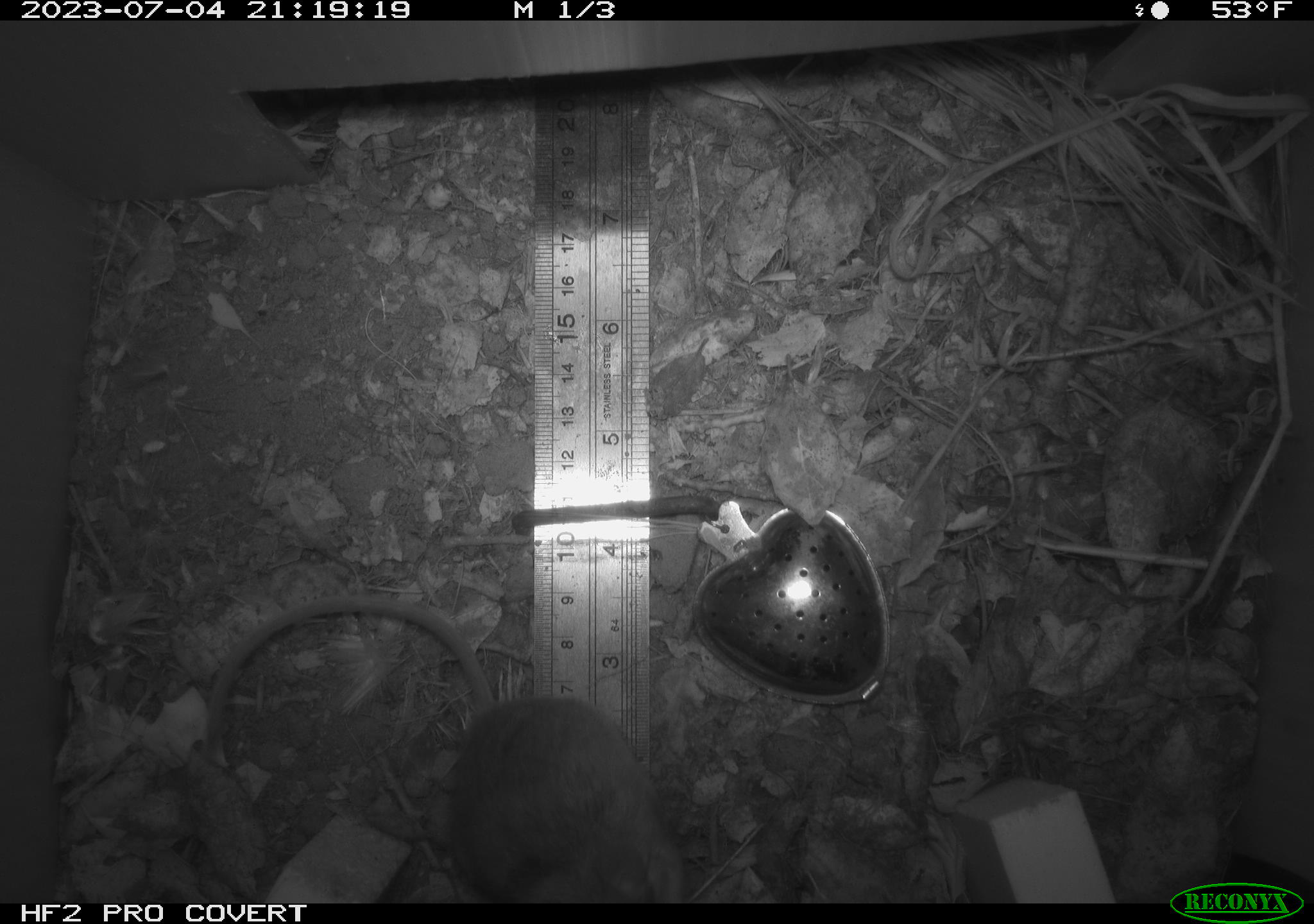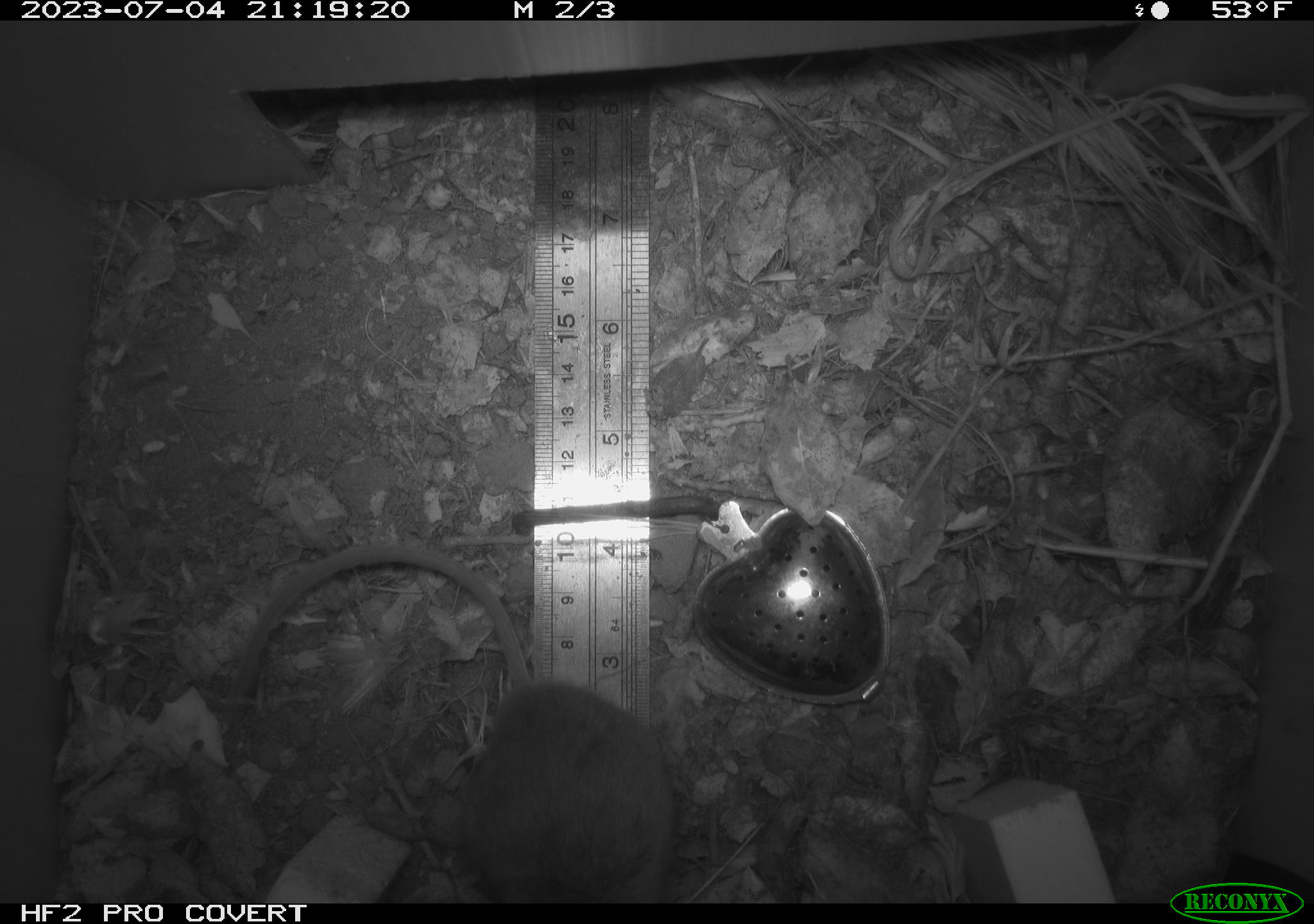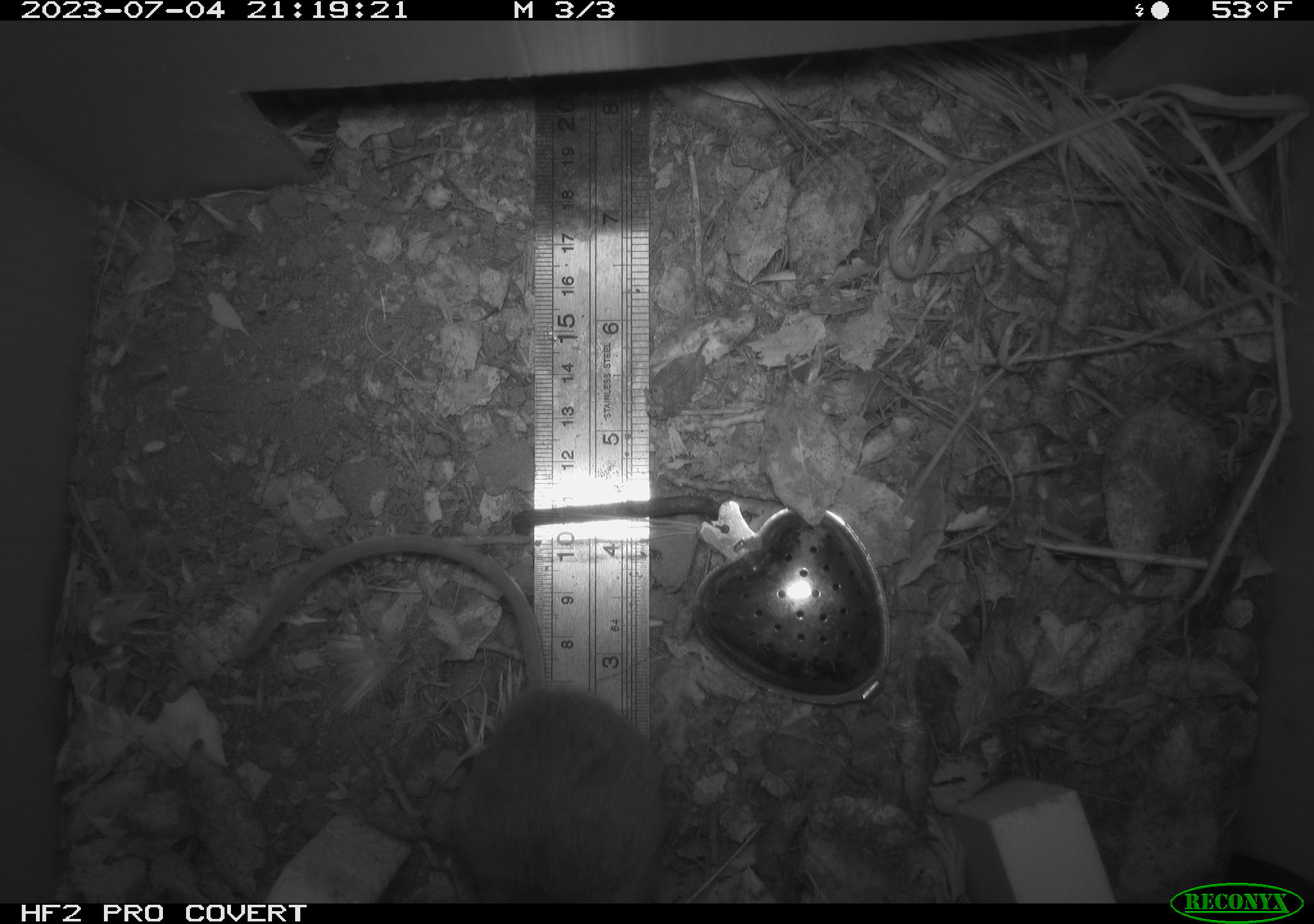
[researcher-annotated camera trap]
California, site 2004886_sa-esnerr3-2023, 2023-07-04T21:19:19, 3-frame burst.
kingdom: Animalia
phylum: Chordata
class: Mammalia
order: Rodentia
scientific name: Rodentia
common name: mouse species